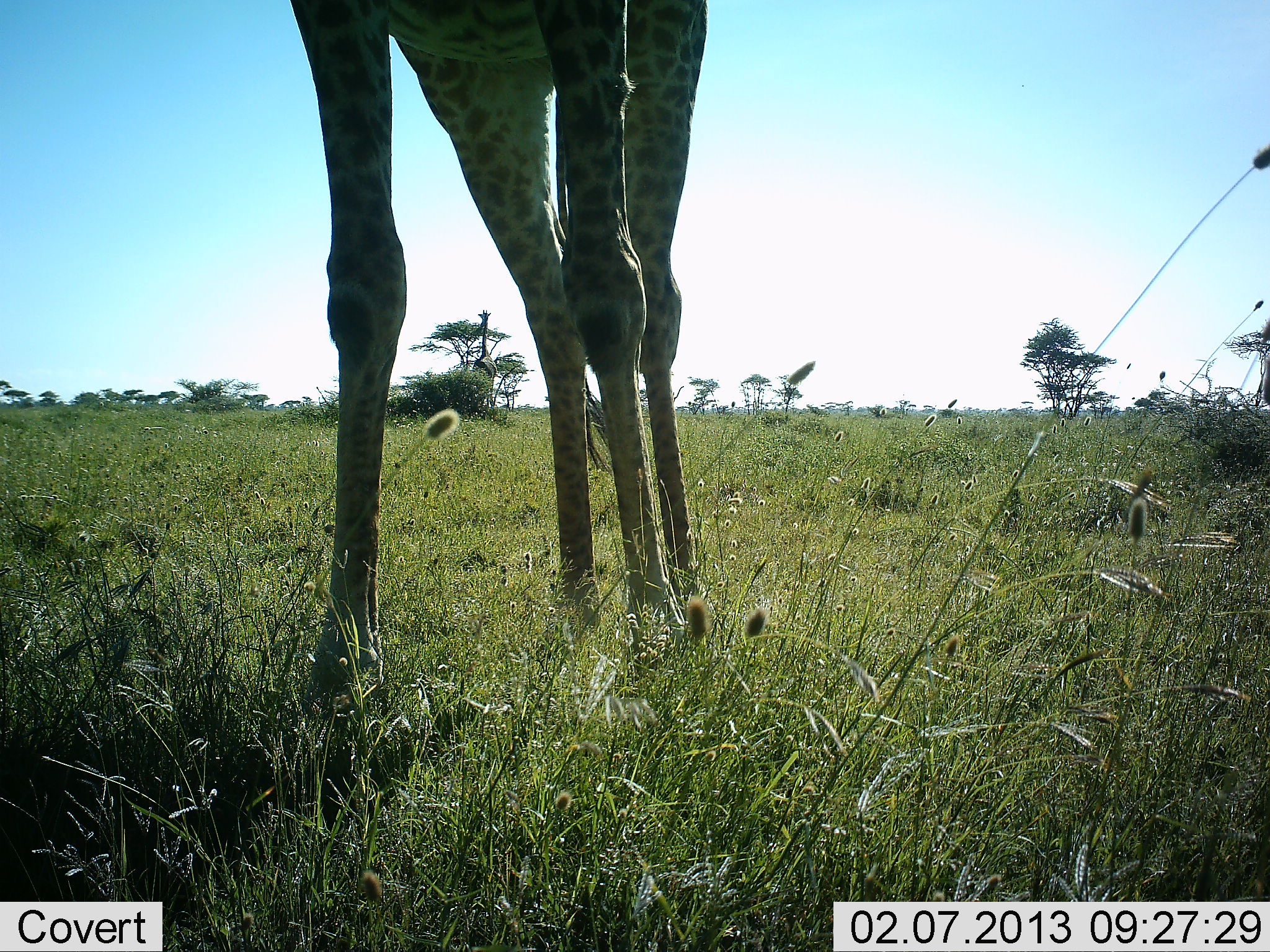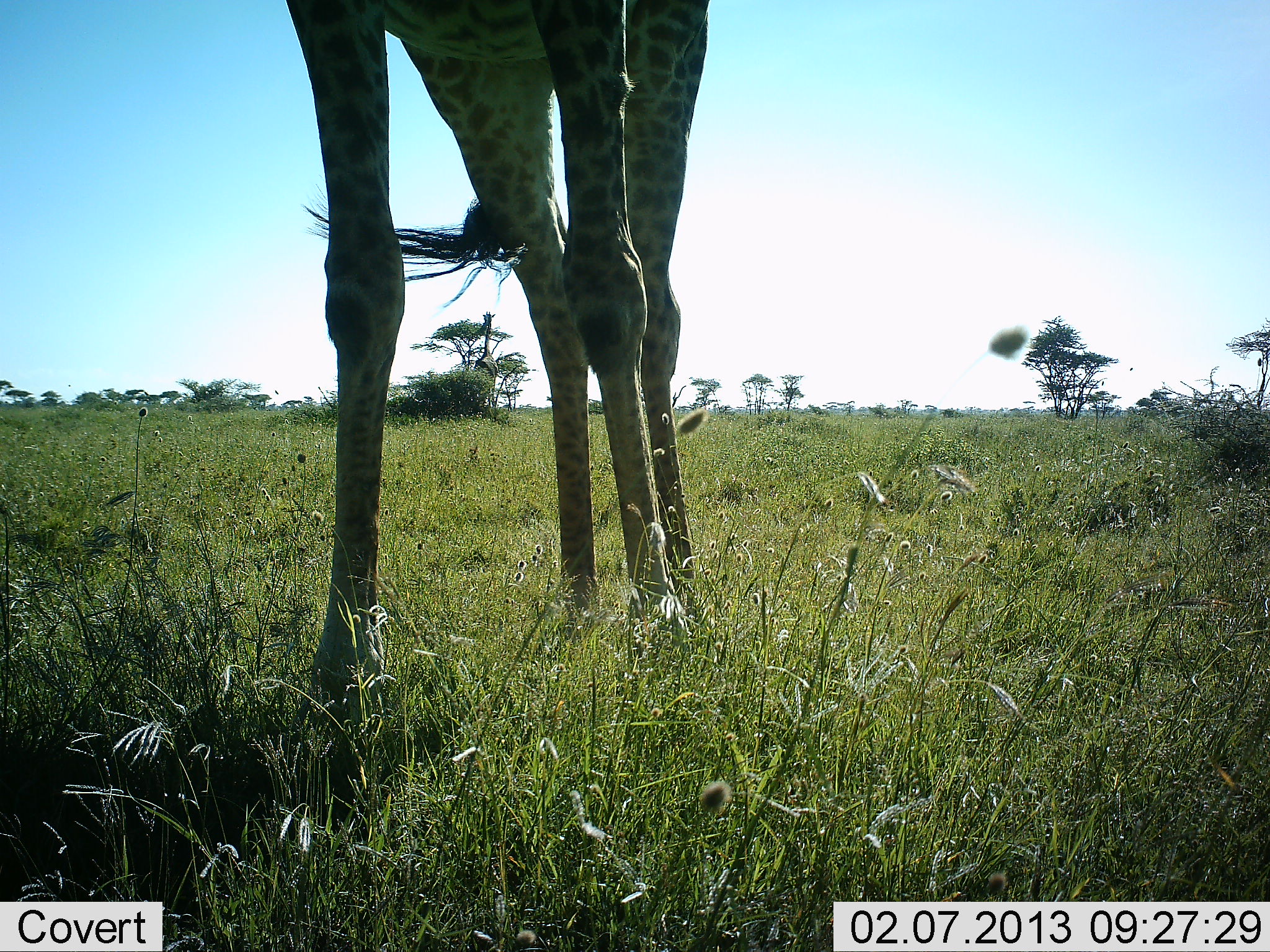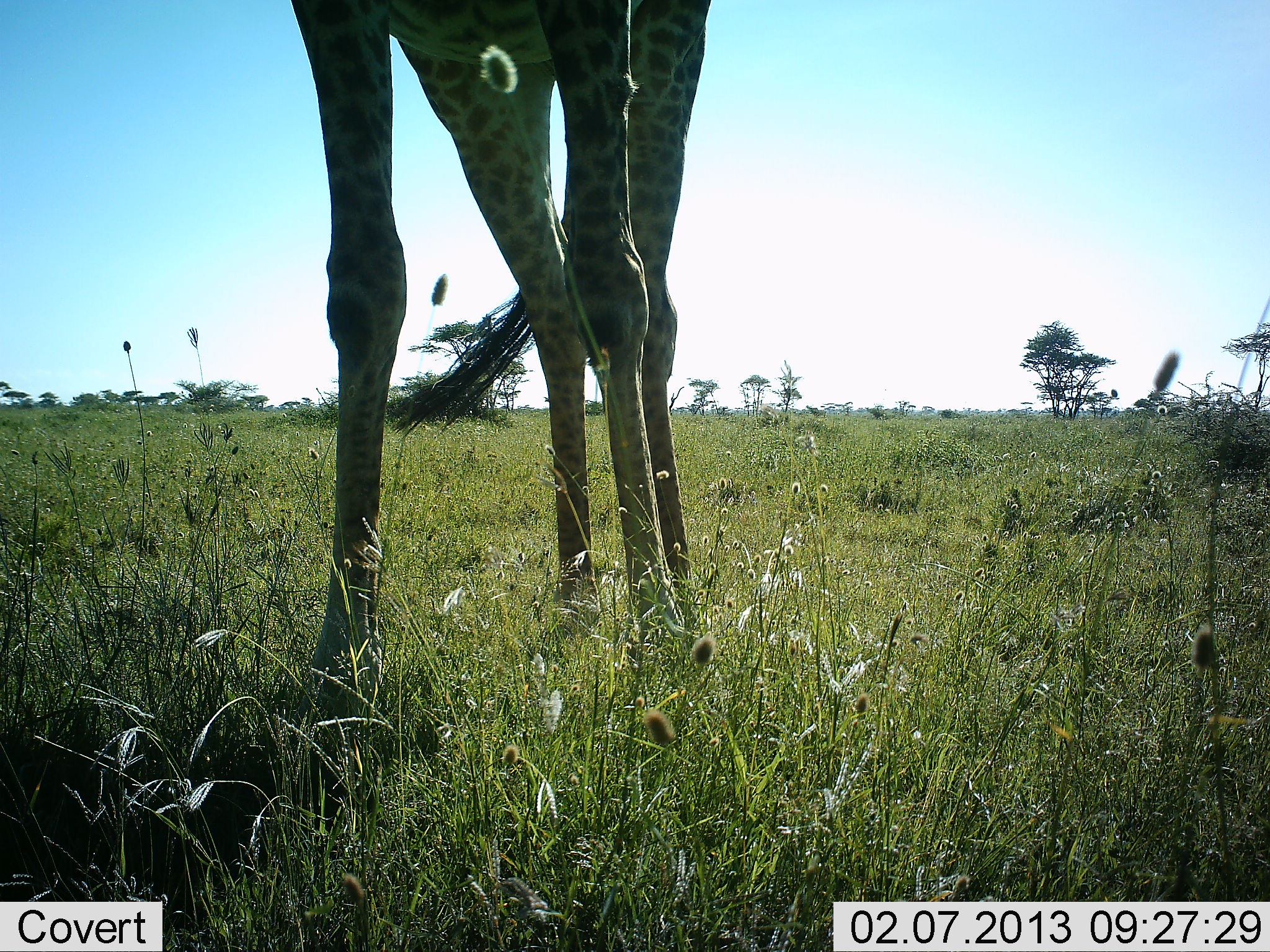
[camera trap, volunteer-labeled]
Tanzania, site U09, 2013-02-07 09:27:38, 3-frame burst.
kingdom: Animalia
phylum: Chordata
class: Mammalia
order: Artiodactyla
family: Giraffidae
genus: Giraffa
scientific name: Giraffa camelopardalis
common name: giraffe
Giraffe (Giraffa camelopardalis), count 1. Behavior (volunteer vote fractions): standing 100%, resting 4%, moving 0%, interacting 0%. Young present (vote fraction): 0%. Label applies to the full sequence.